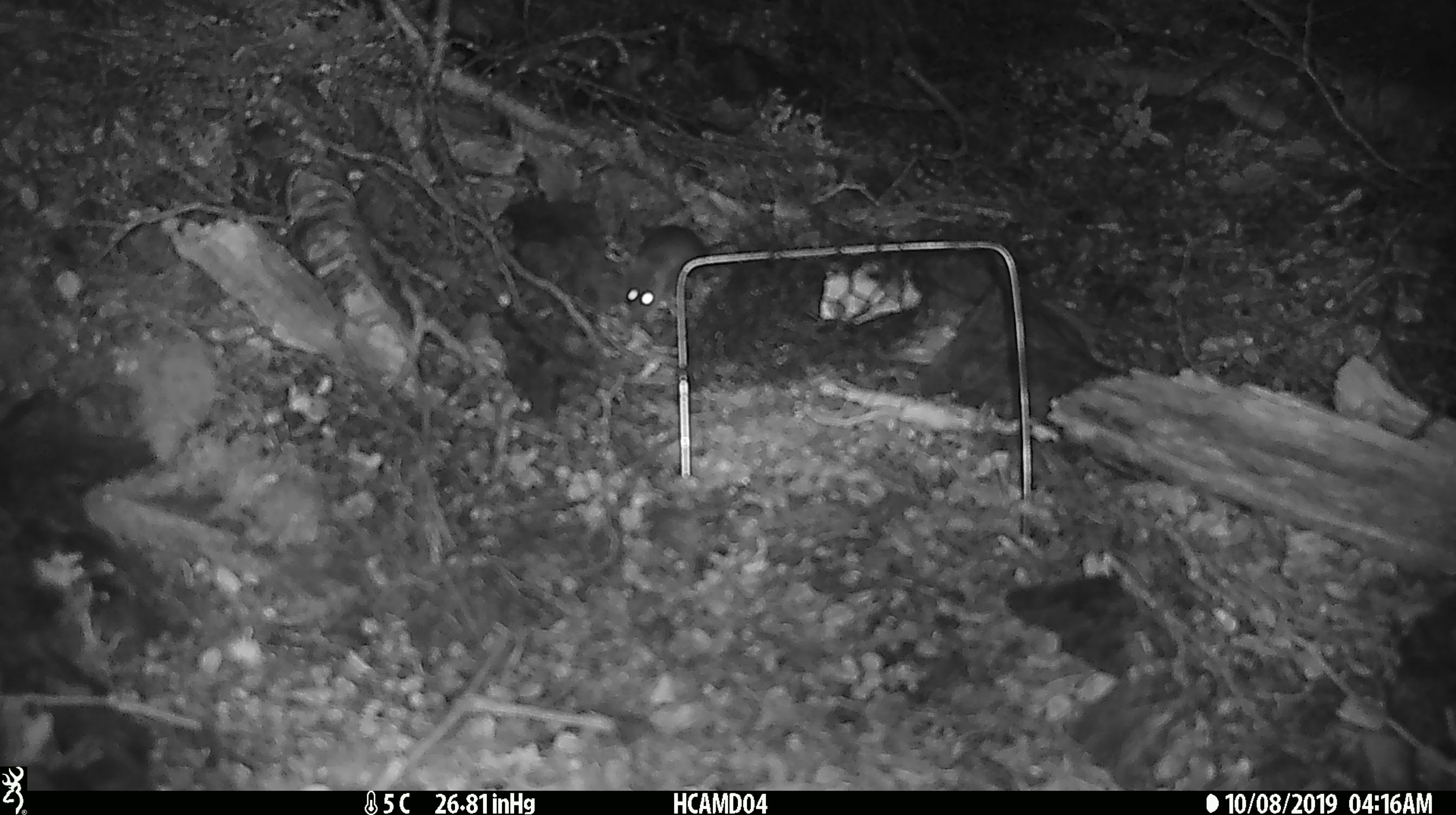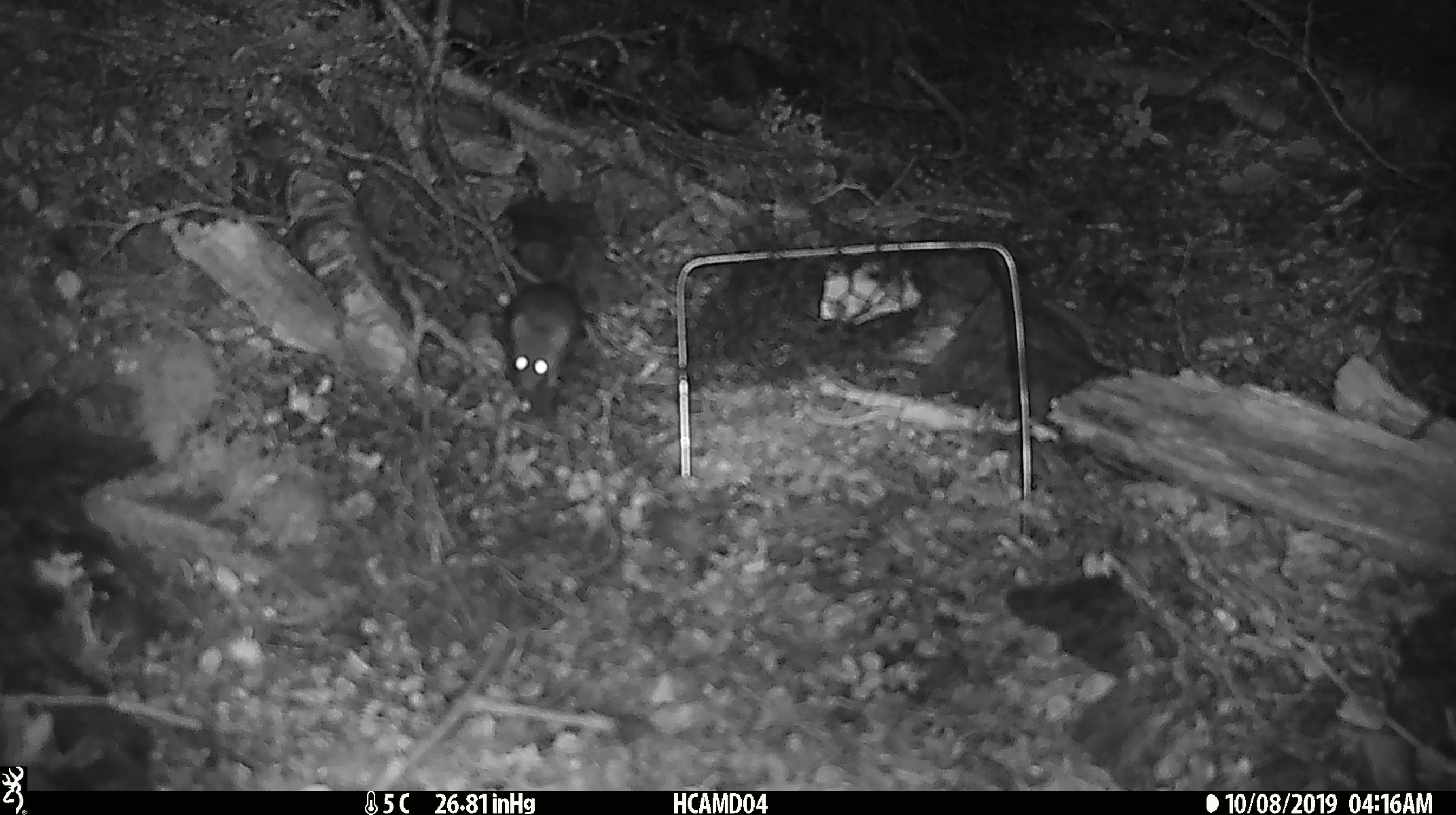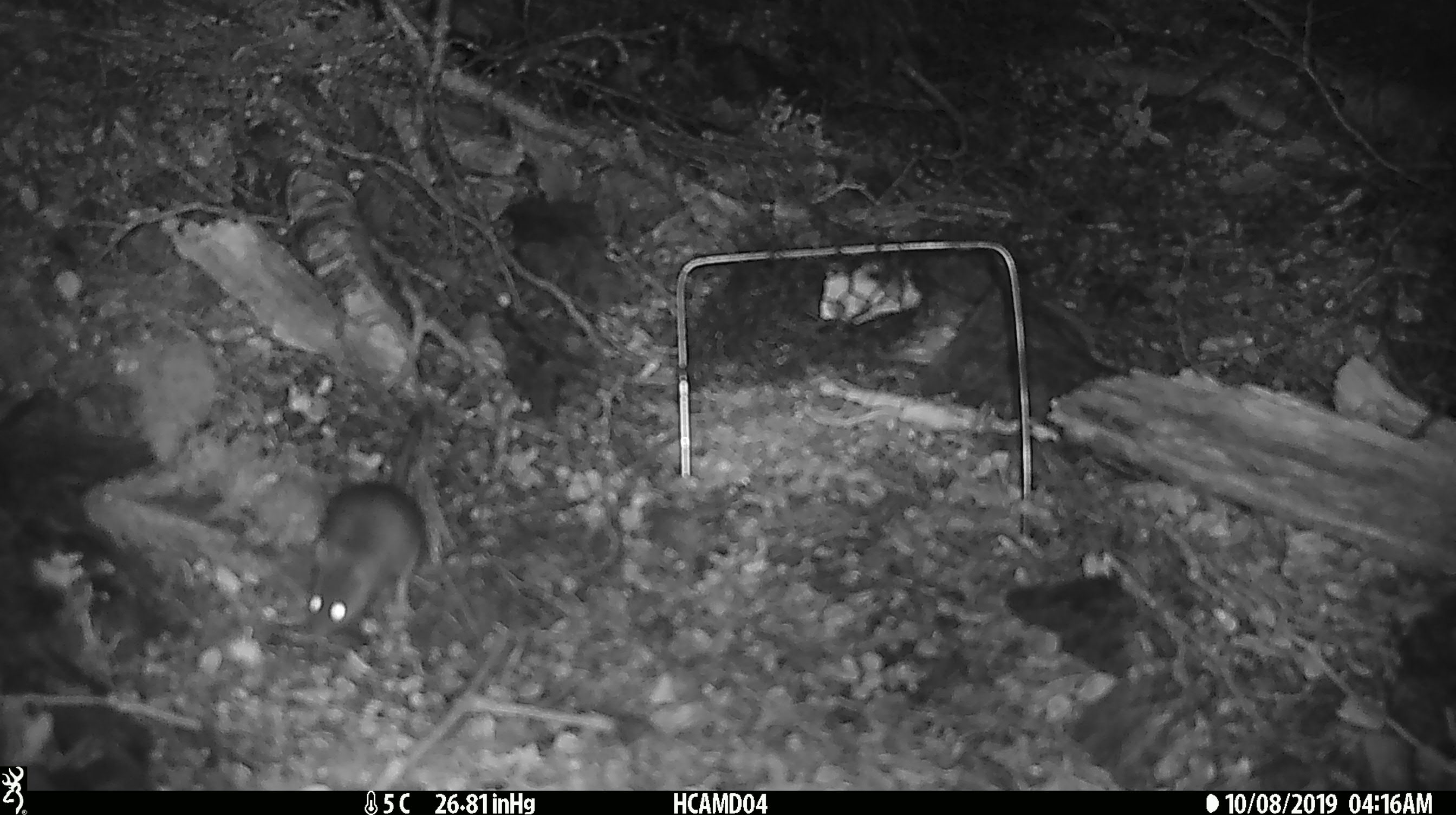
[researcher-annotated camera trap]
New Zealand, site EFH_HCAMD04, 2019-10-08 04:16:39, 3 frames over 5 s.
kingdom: Animalia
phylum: Chordata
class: Mammalia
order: Rodentia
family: Muridae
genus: Mus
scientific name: Mus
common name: mouse